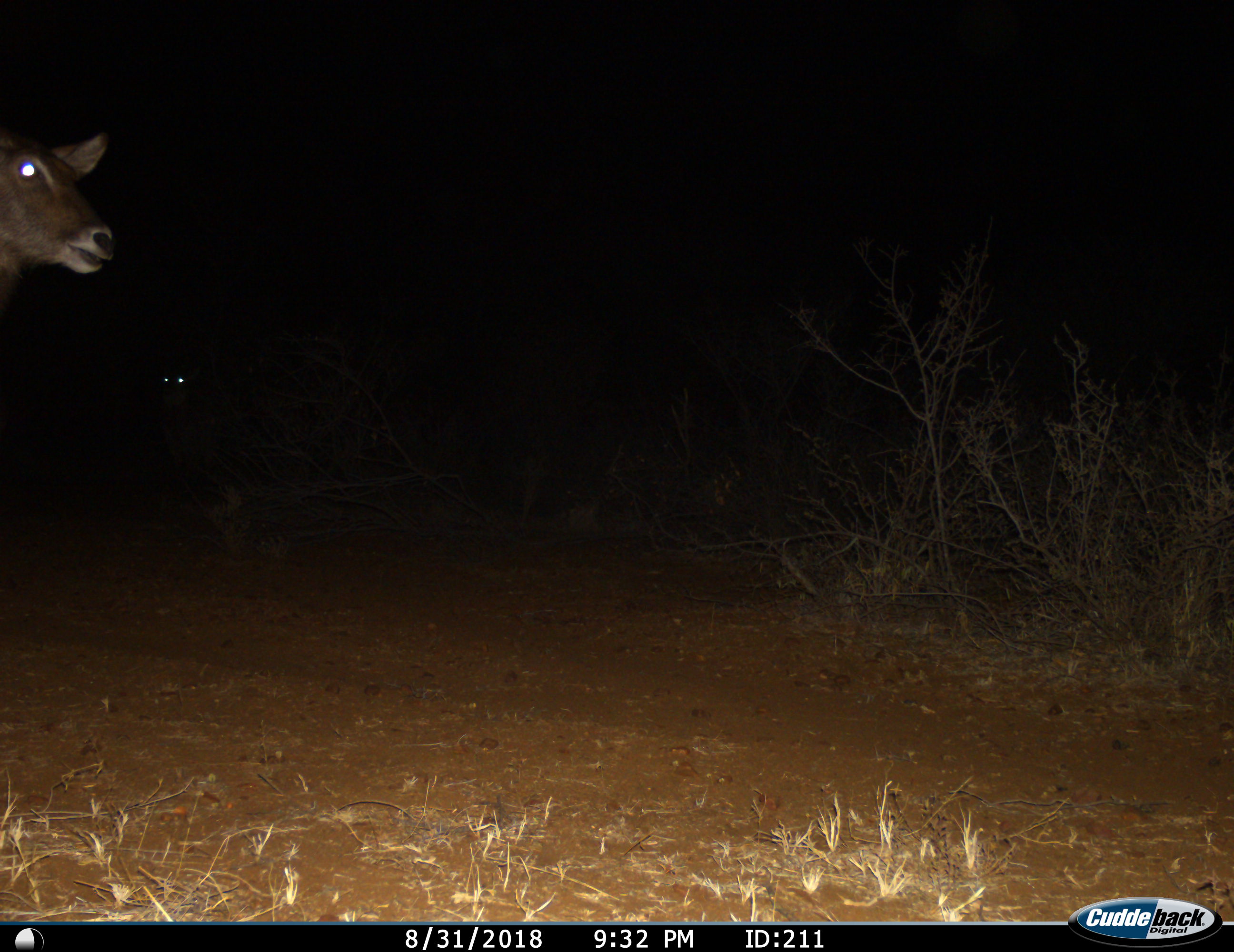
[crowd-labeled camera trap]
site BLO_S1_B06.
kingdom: Animalia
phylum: Chordata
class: Mammalia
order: Artiodactyla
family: Bovidae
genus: Kobus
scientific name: Kobus ellipsiprymnus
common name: waterbuck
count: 2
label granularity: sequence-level